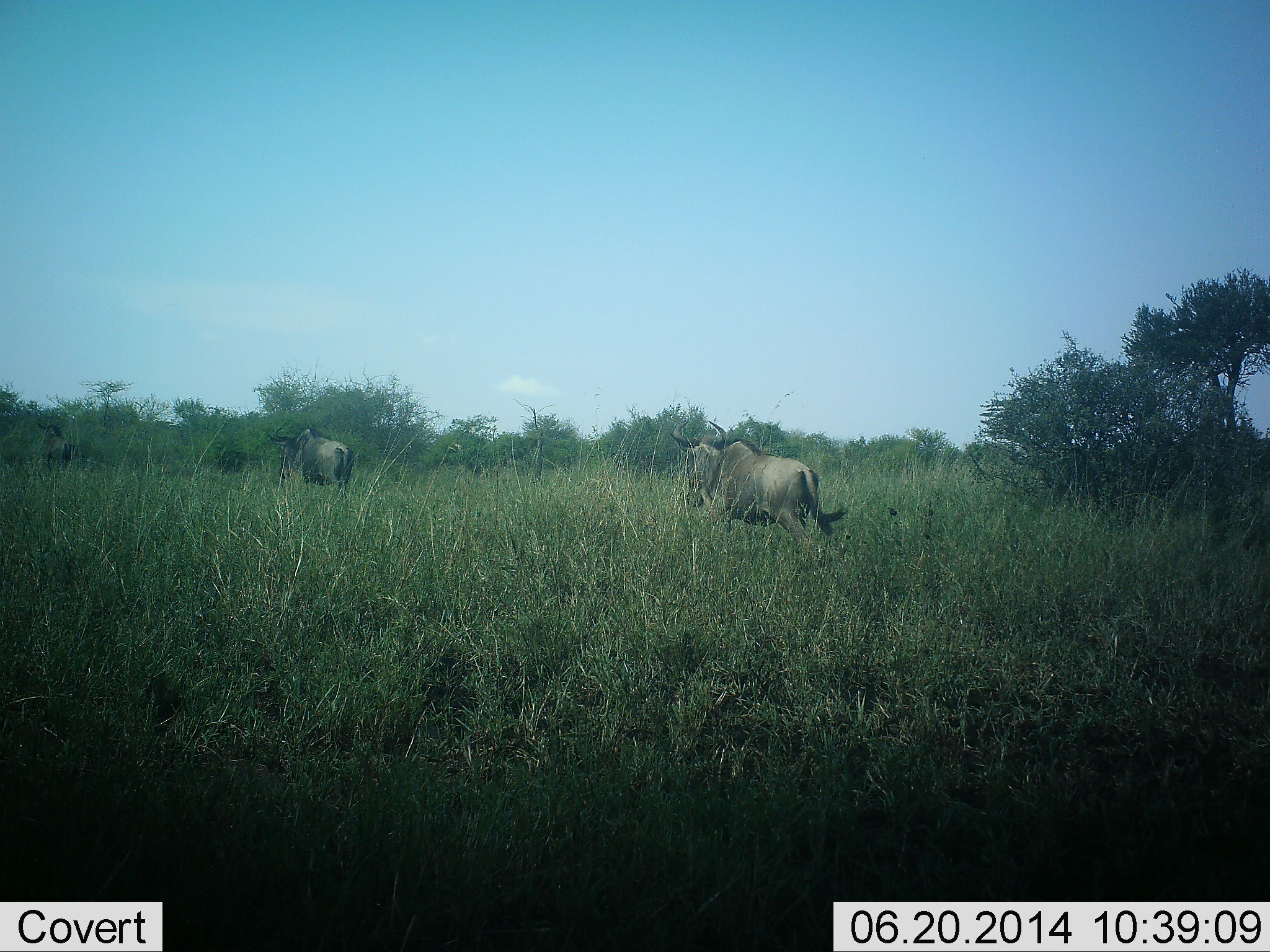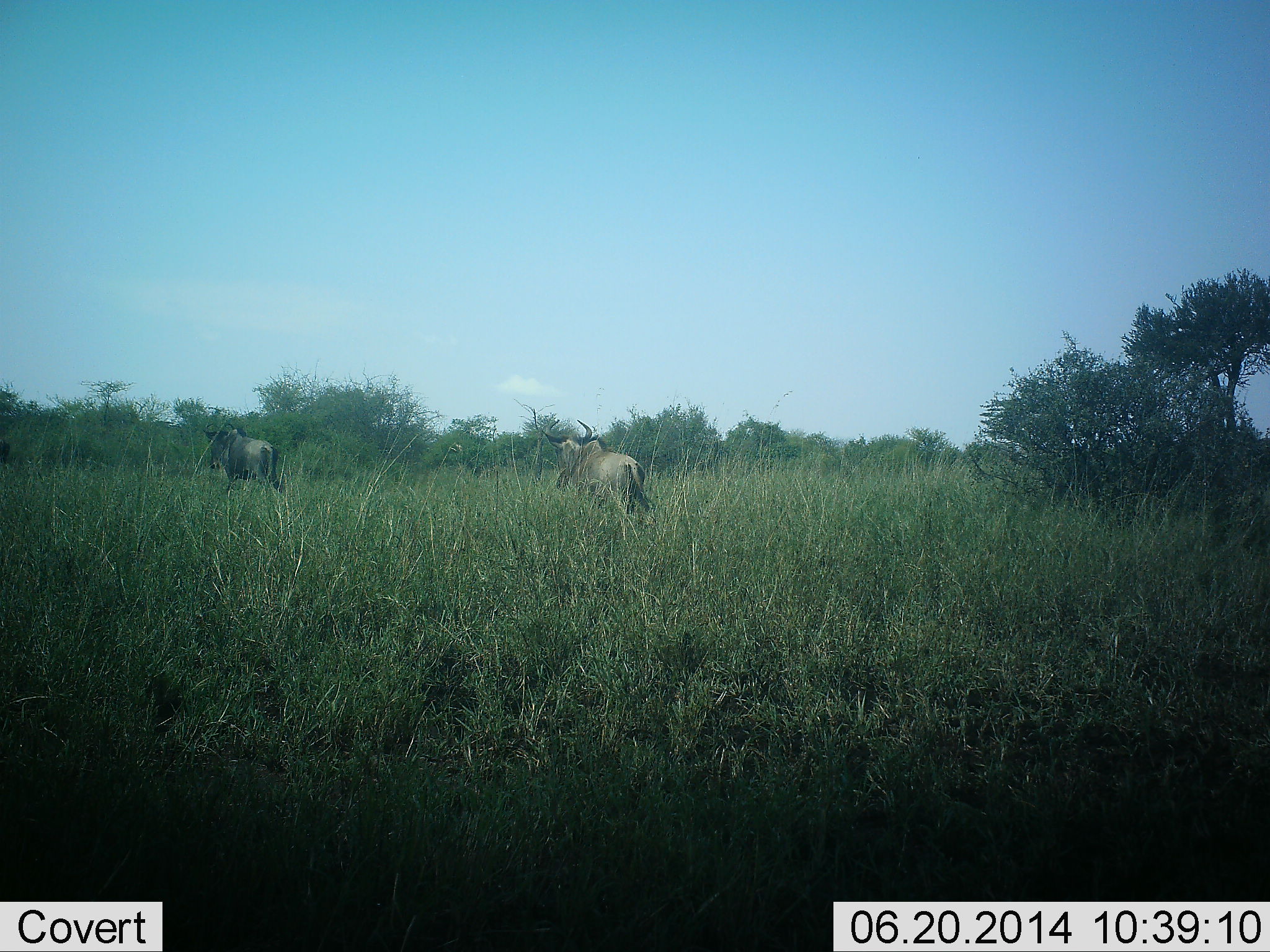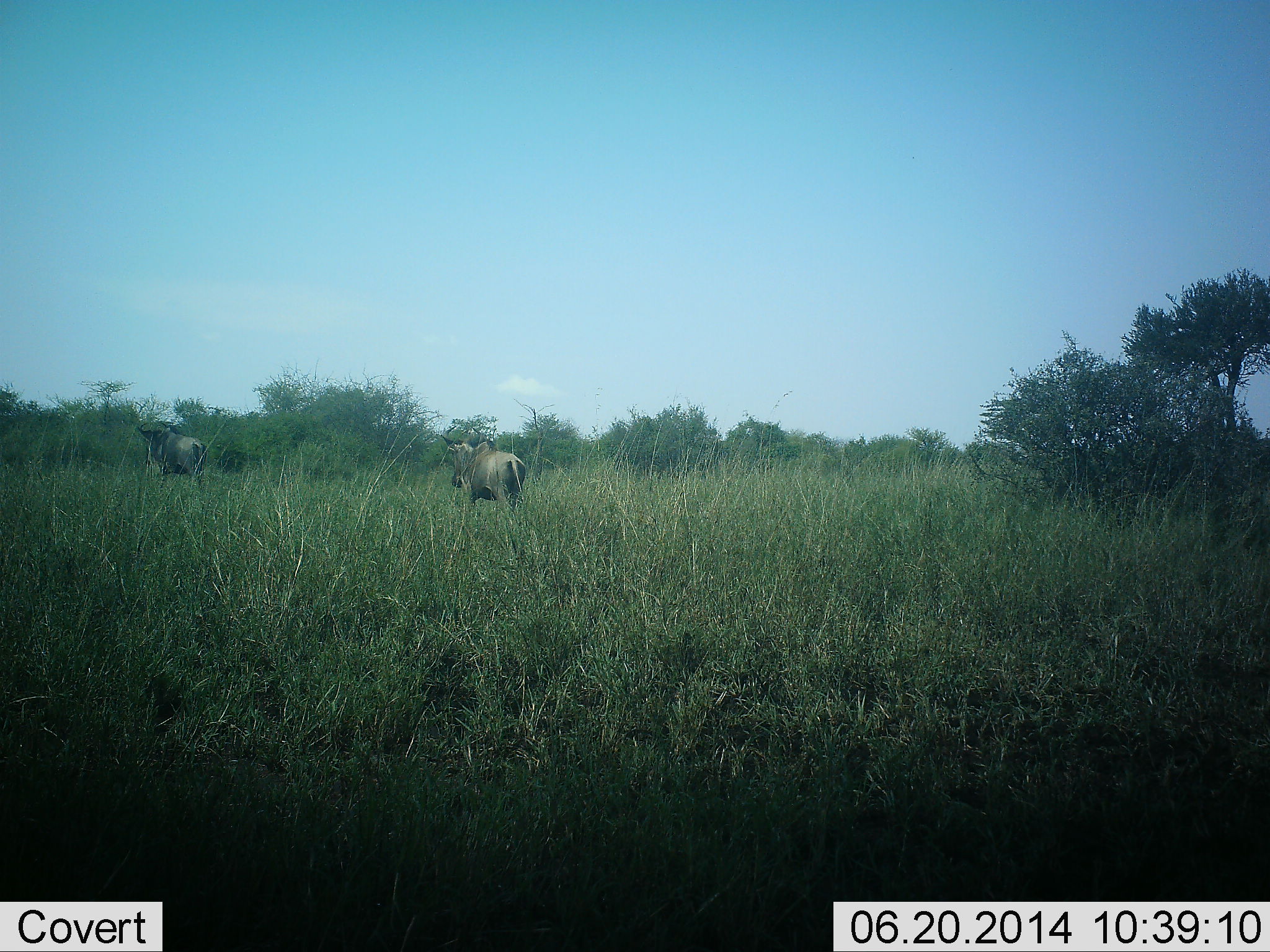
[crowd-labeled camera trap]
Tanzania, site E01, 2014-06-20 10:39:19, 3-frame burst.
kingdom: Animalia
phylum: Chordata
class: Mammalia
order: Artiodactyla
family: Bovidae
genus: Connochaetes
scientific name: Connochaetes taurinus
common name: blue wildebeest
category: wildebeest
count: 3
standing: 10%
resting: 0%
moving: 90%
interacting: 0%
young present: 0%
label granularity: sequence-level